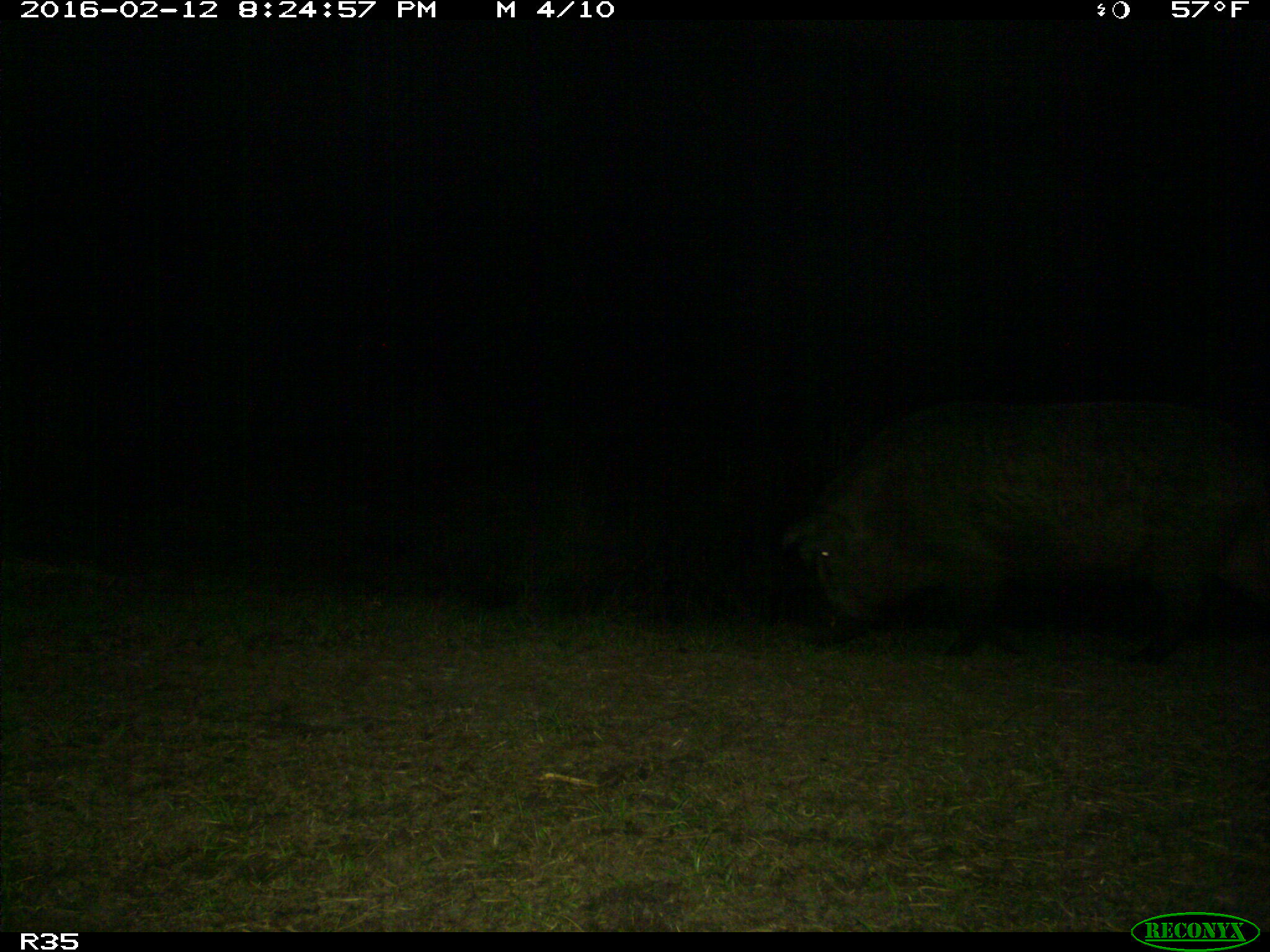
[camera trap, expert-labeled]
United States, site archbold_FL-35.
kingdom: Animalia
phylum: Chordata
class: Mammalia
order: Artiodactyla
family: Suidae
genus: Sus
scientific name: Sus scrofa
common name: wild boar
Sus scrofa (wild boar).